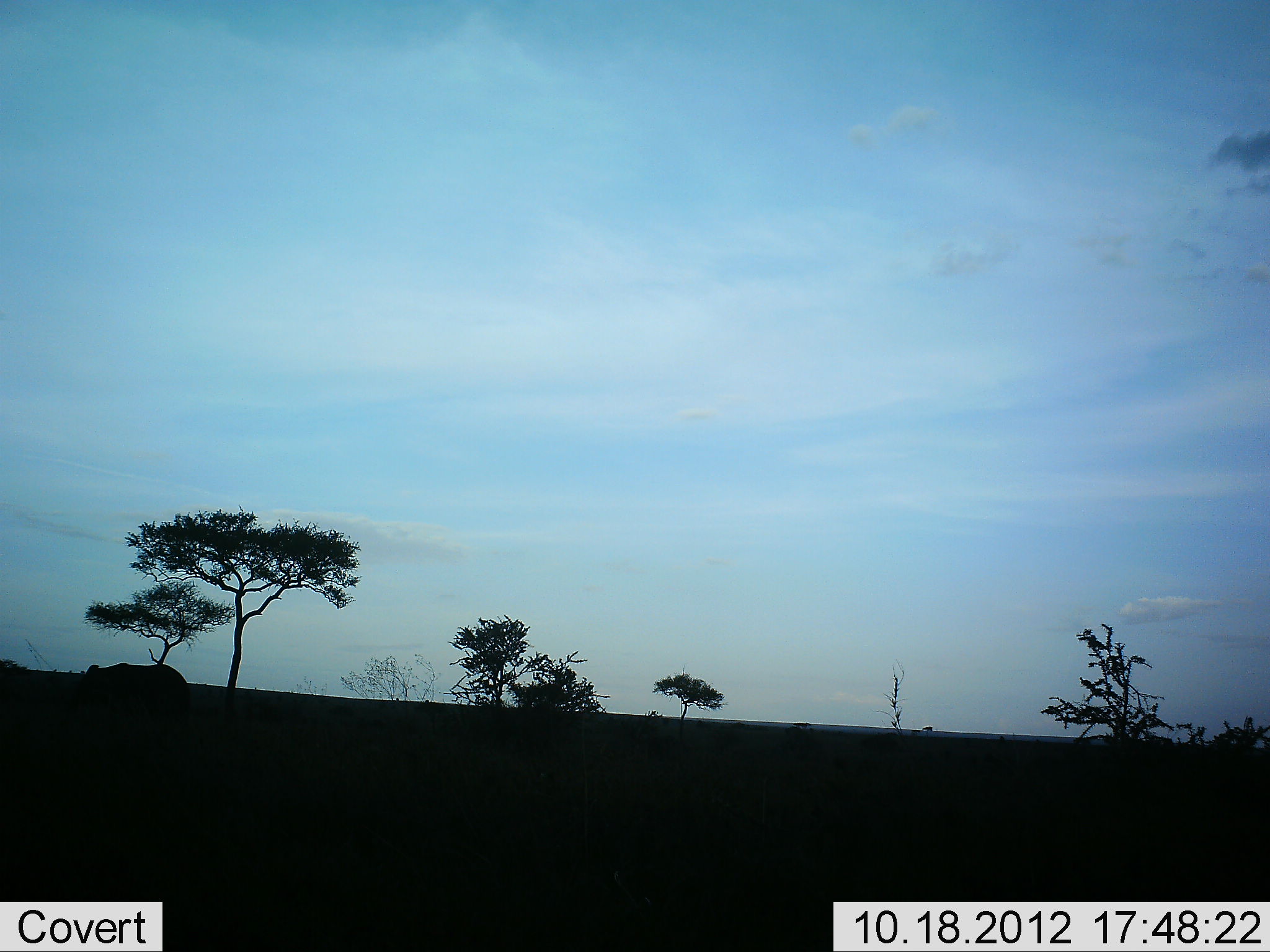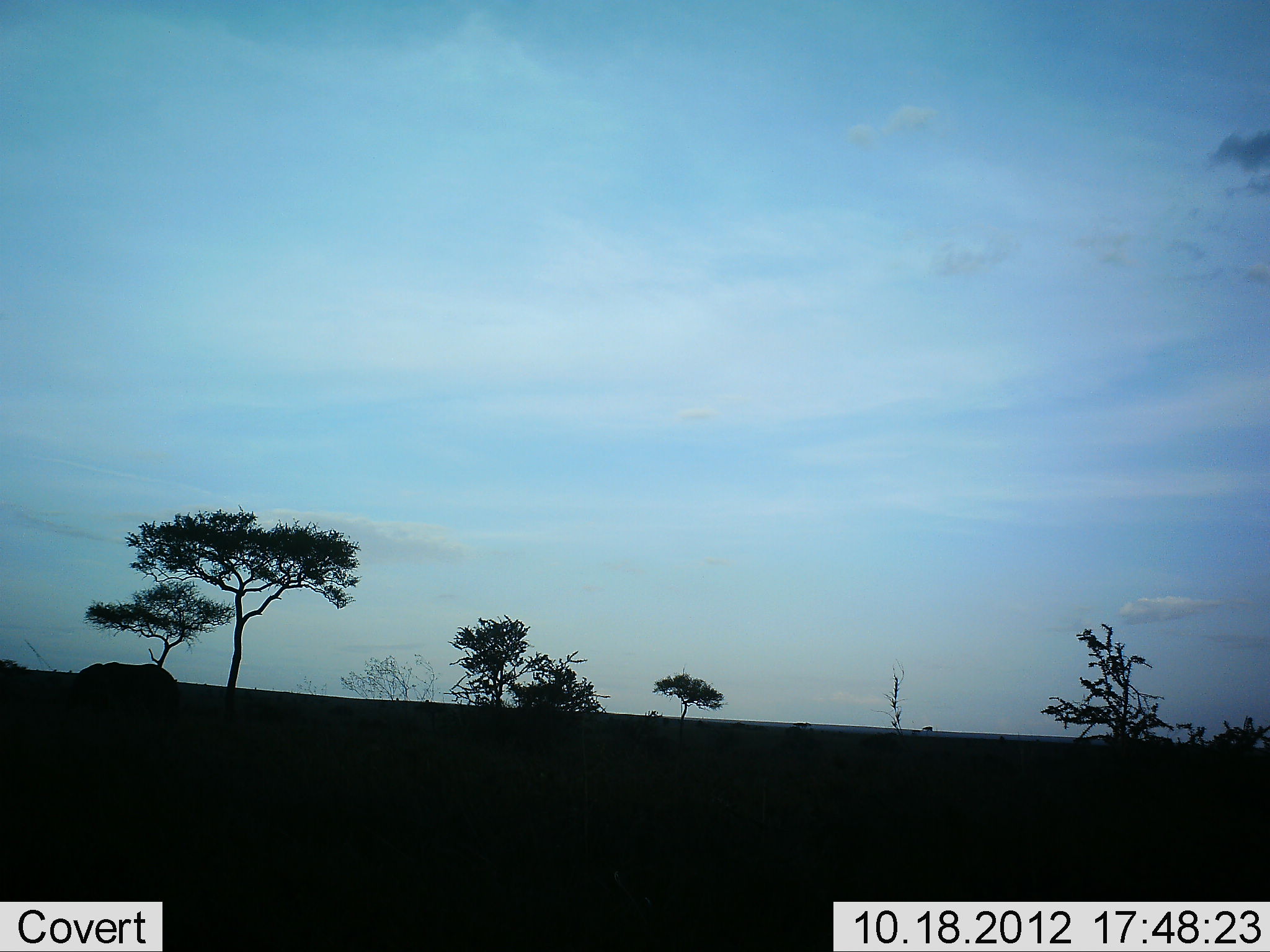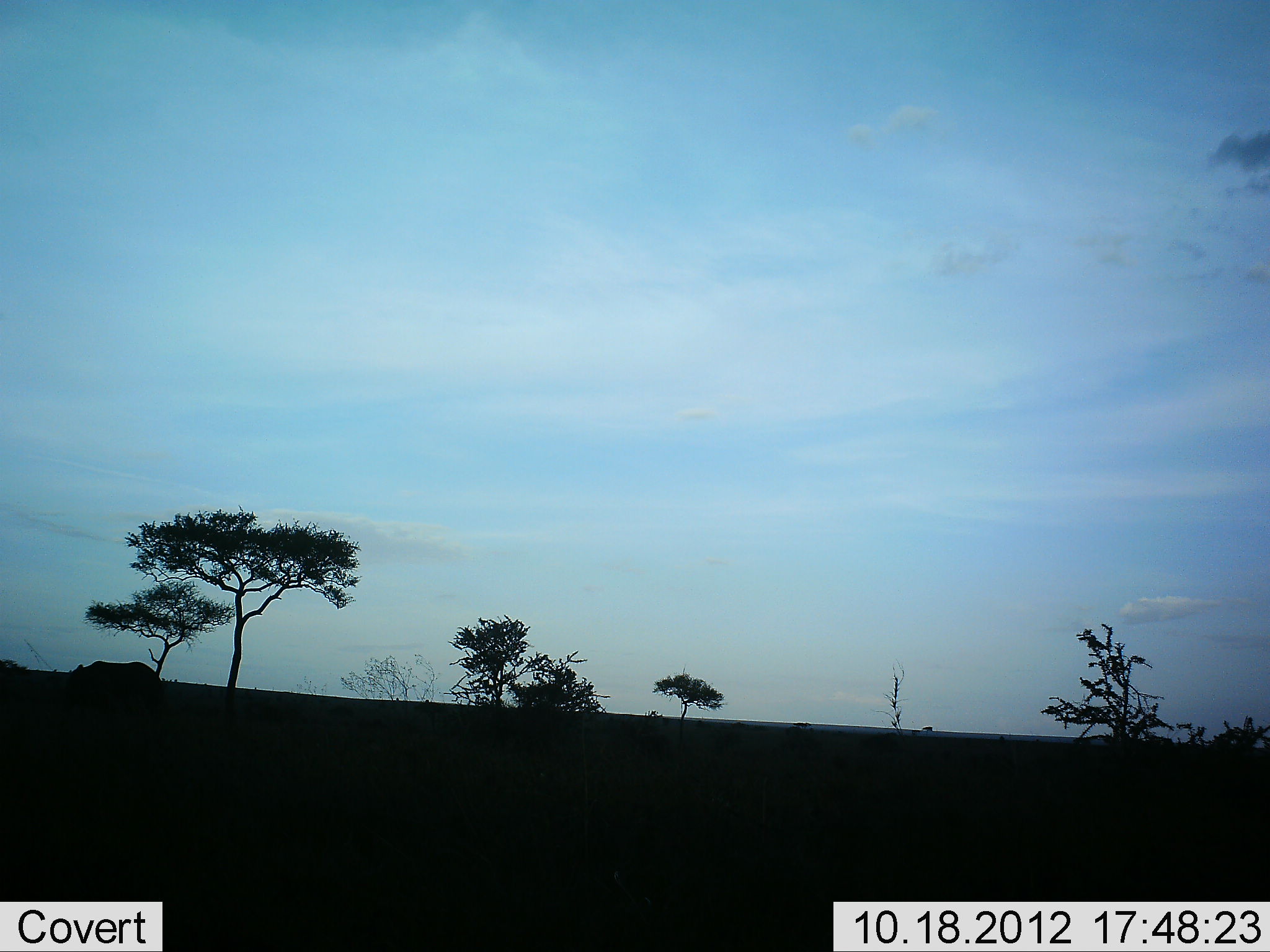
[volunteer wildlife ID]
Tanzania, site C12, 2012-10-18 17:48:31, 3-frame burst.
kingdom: Animalia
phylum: Chordata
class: Mammalia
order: Artiodactyla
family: Bovidae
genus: Syncerus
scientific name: Syncerus caffer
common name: cape buffalo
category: buffalo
Buffalo (cape buffalo) (Syncerus caffer), count 1. Behavior (volunteer vote fractions): standing 50%, resting 0%, moving 50%, interacting 0%. Young present (vote fraction): 0%. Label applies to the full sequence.